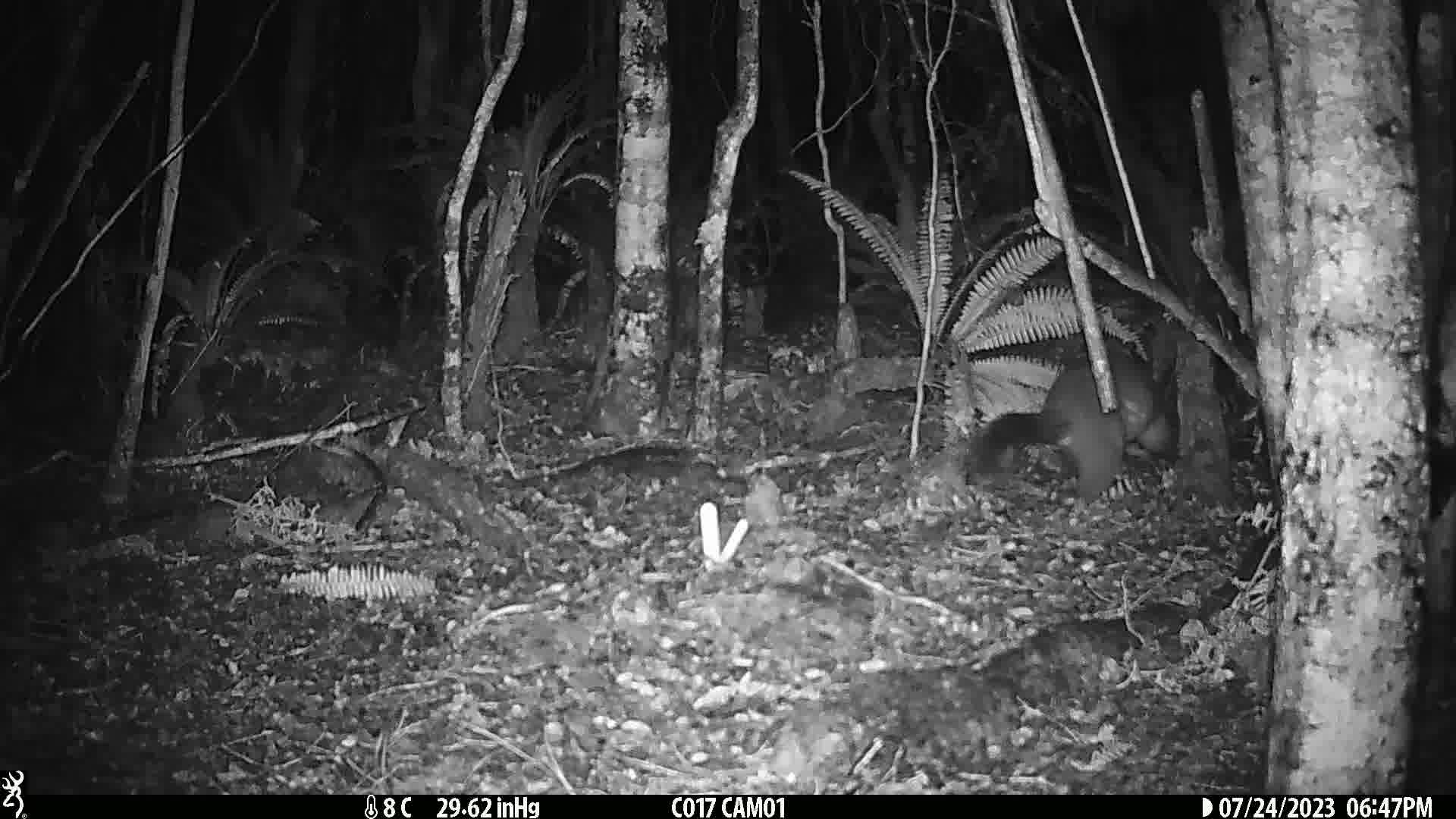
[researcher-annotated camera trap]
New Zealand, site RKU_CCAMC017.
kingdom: Animalia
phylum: Chordata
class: Mammalia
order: Diprotodontia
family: Phalangeridae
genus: Trichosurus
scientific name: Trichosurus vulpecula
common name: common brushtail possum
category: possum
Possum (common brushtail possum) (Trichosurus vulpecula).